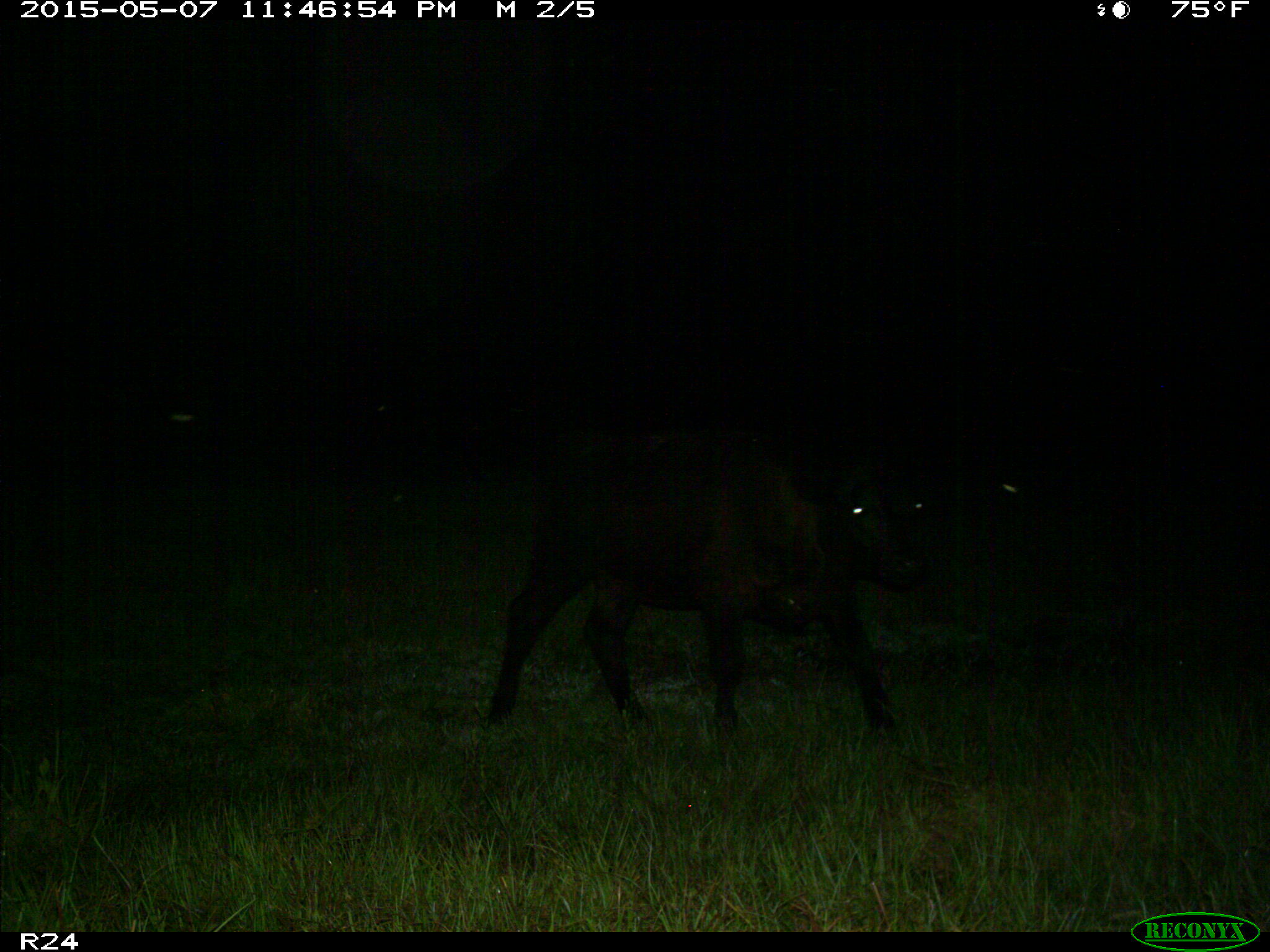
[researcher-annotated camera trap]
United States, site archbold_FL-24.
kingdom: Animalia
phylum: Chordata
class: Mammalia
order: Artiodactyla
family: Bovidae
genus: Bos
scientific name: Bos taurus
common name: domestic cow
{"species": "Bos taurus (domestic cow)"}